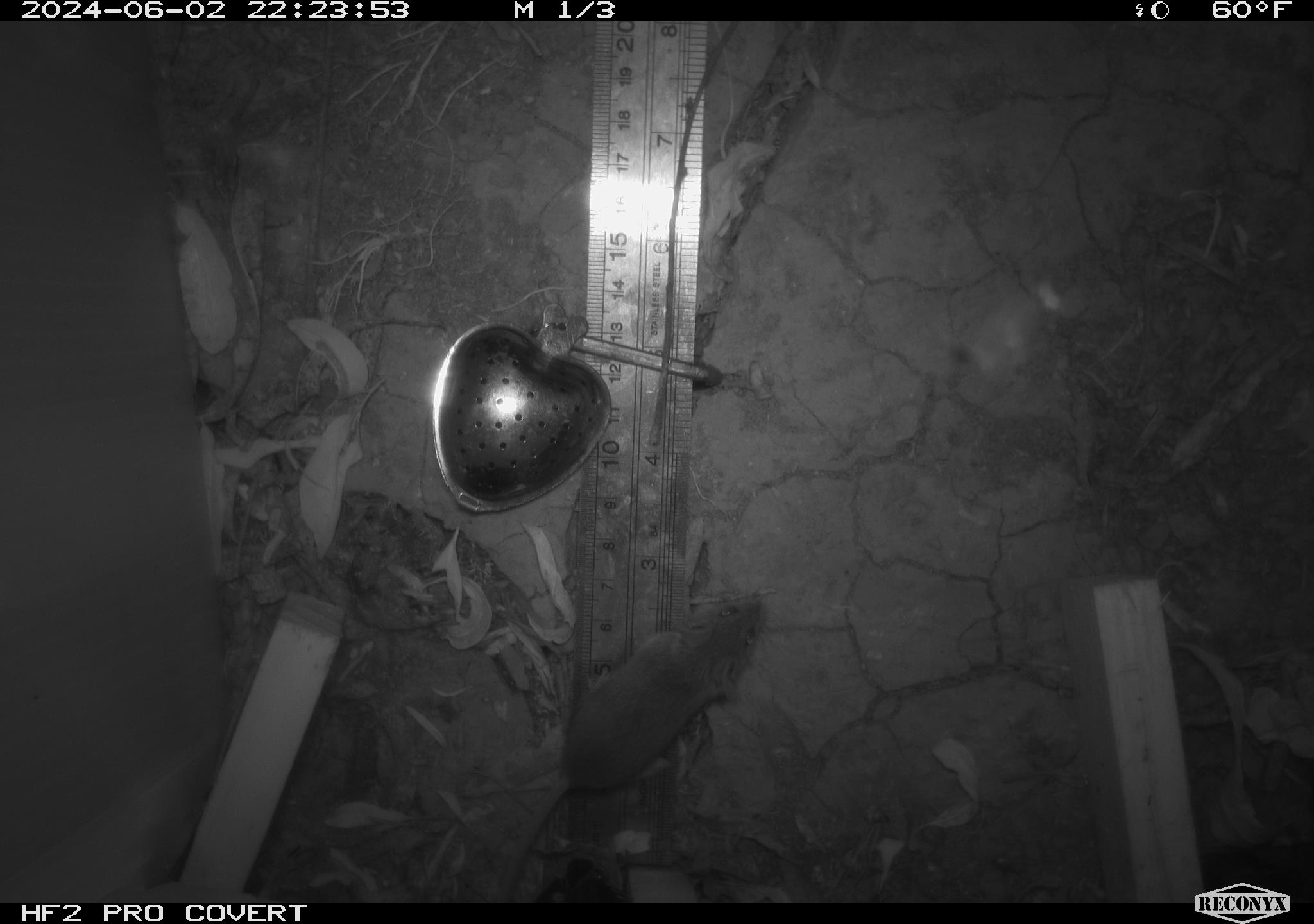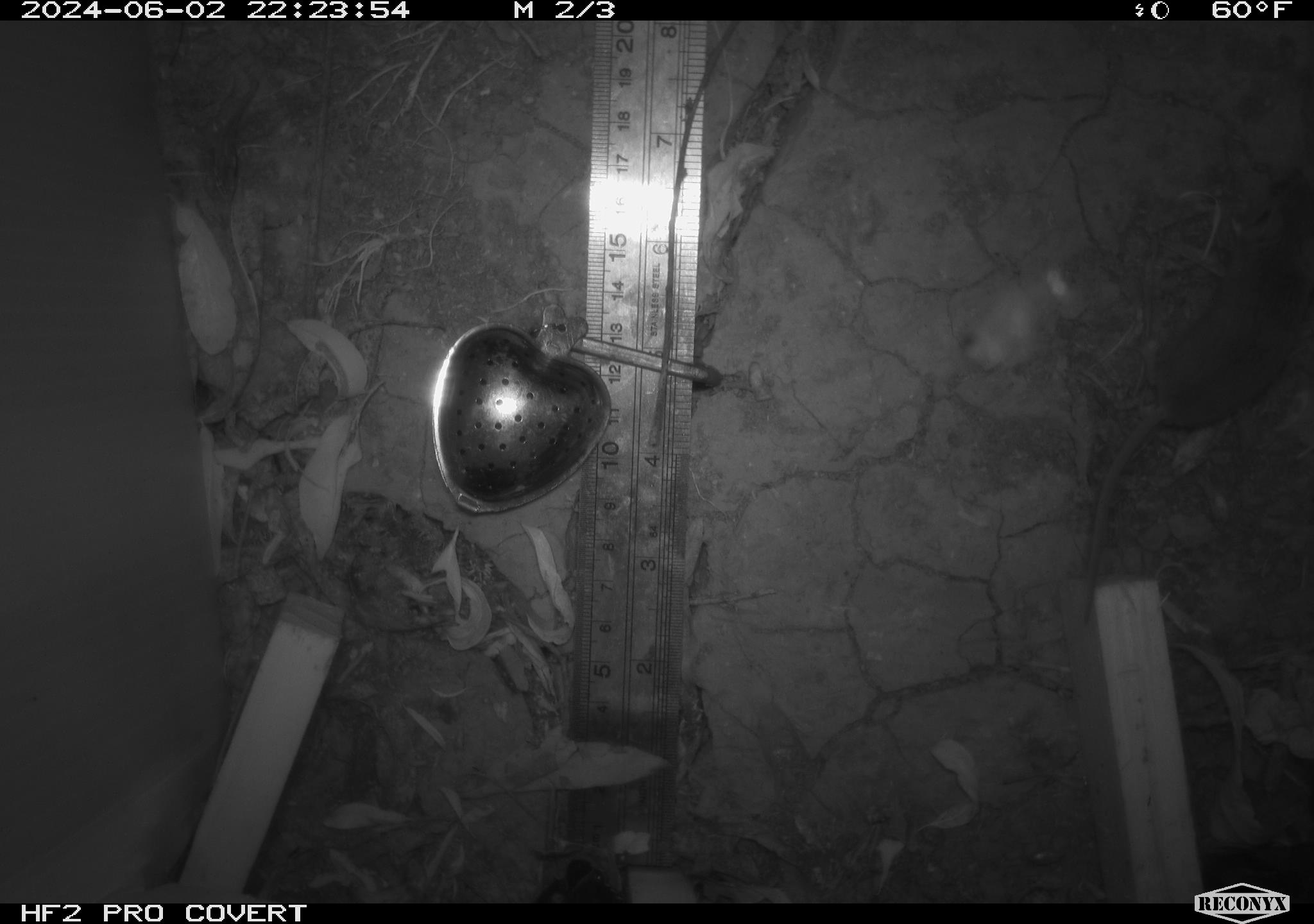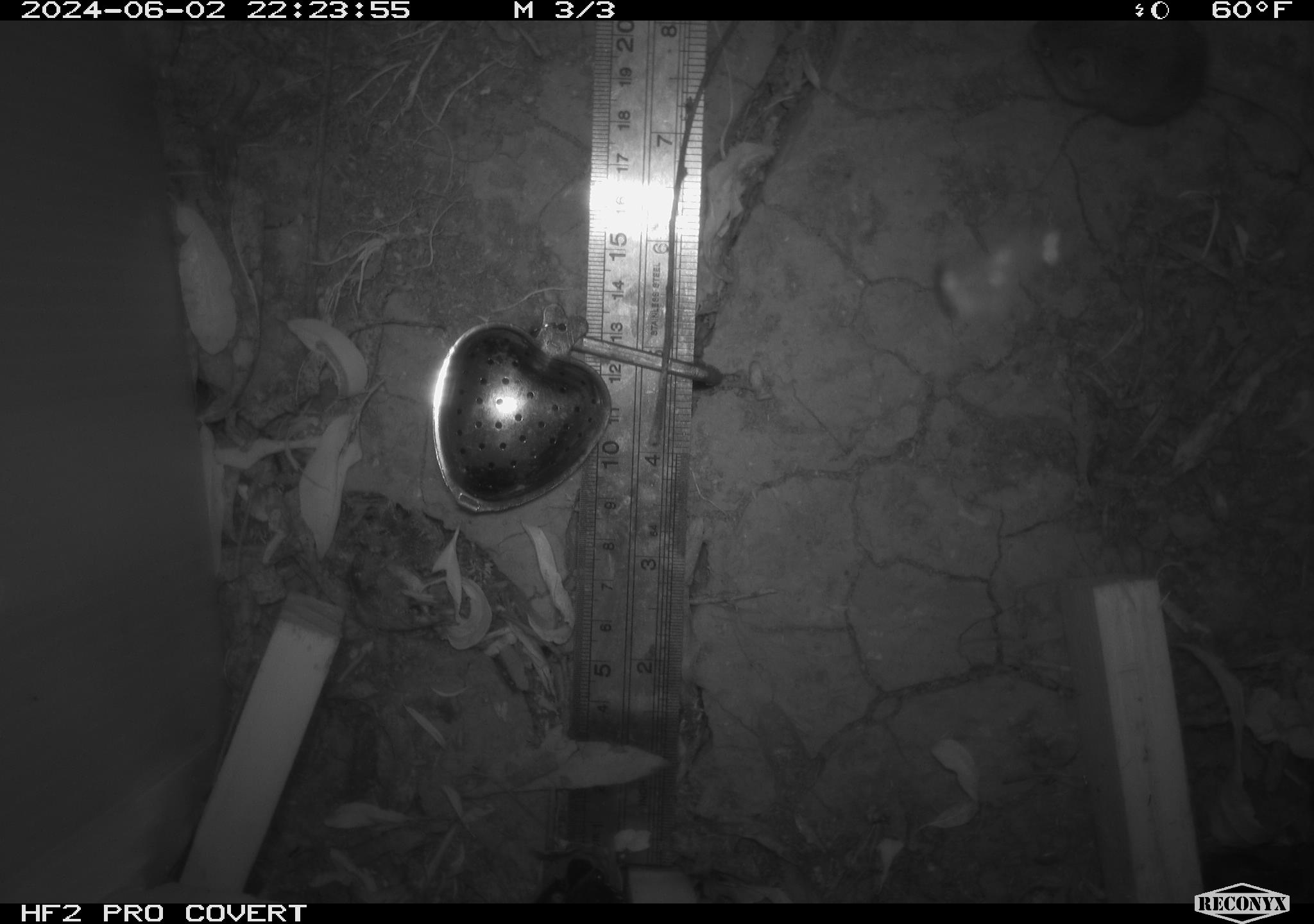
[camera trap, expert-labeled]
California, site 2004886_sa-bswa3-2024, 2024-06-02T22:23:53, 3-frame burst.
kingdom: Animalia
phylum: Chordata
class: Mammalia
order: Rodentia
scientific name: Rodentia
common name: mouse species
Mouse species (Rodentia).